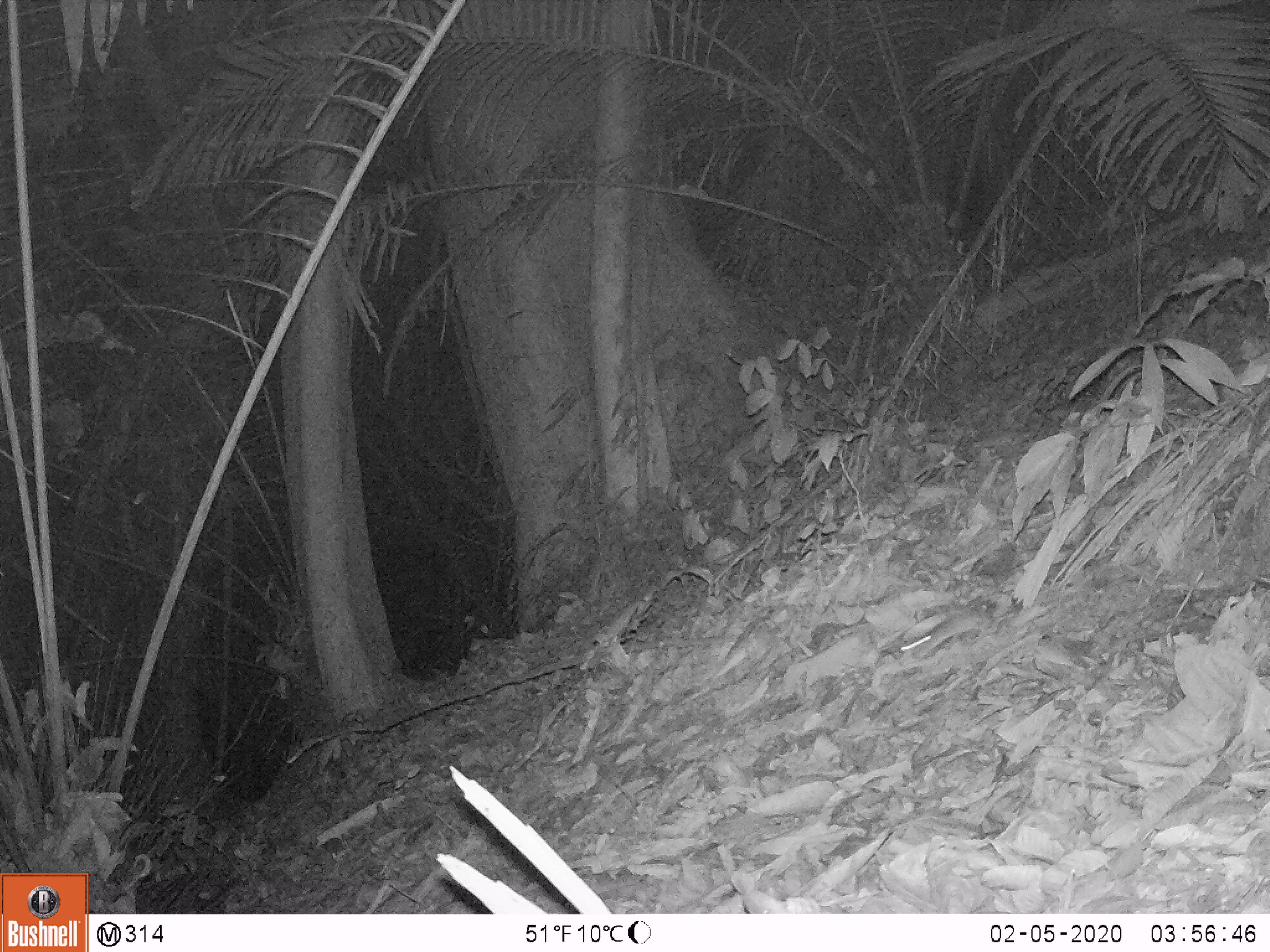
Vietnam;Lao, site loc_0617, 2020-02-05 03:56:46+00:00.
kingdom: Animalia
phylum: Chordata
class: Mammalia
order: Rodentia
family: Muridae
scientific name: Muridae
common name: old-world mice and rats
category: unidentified murid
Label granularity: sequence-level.